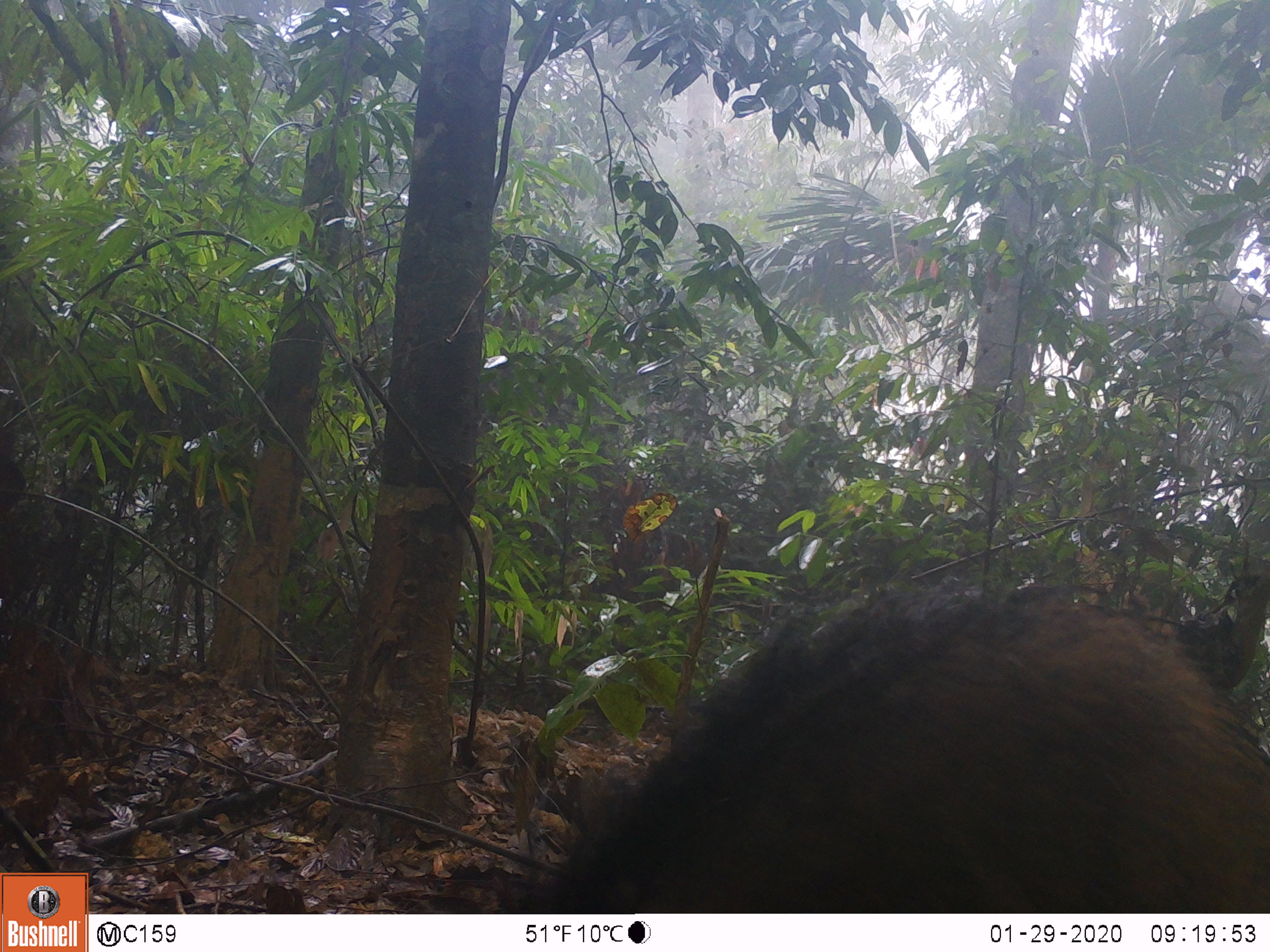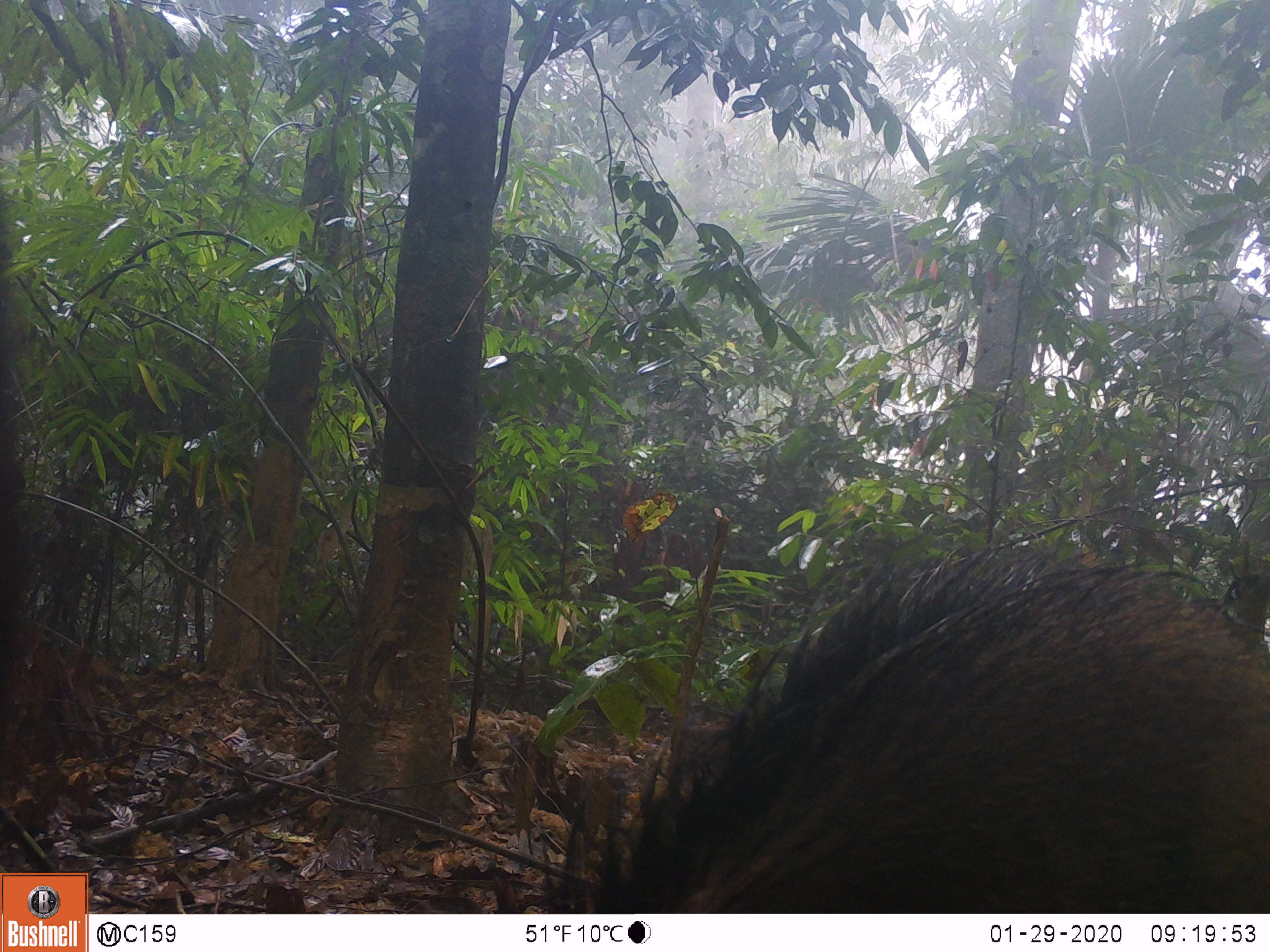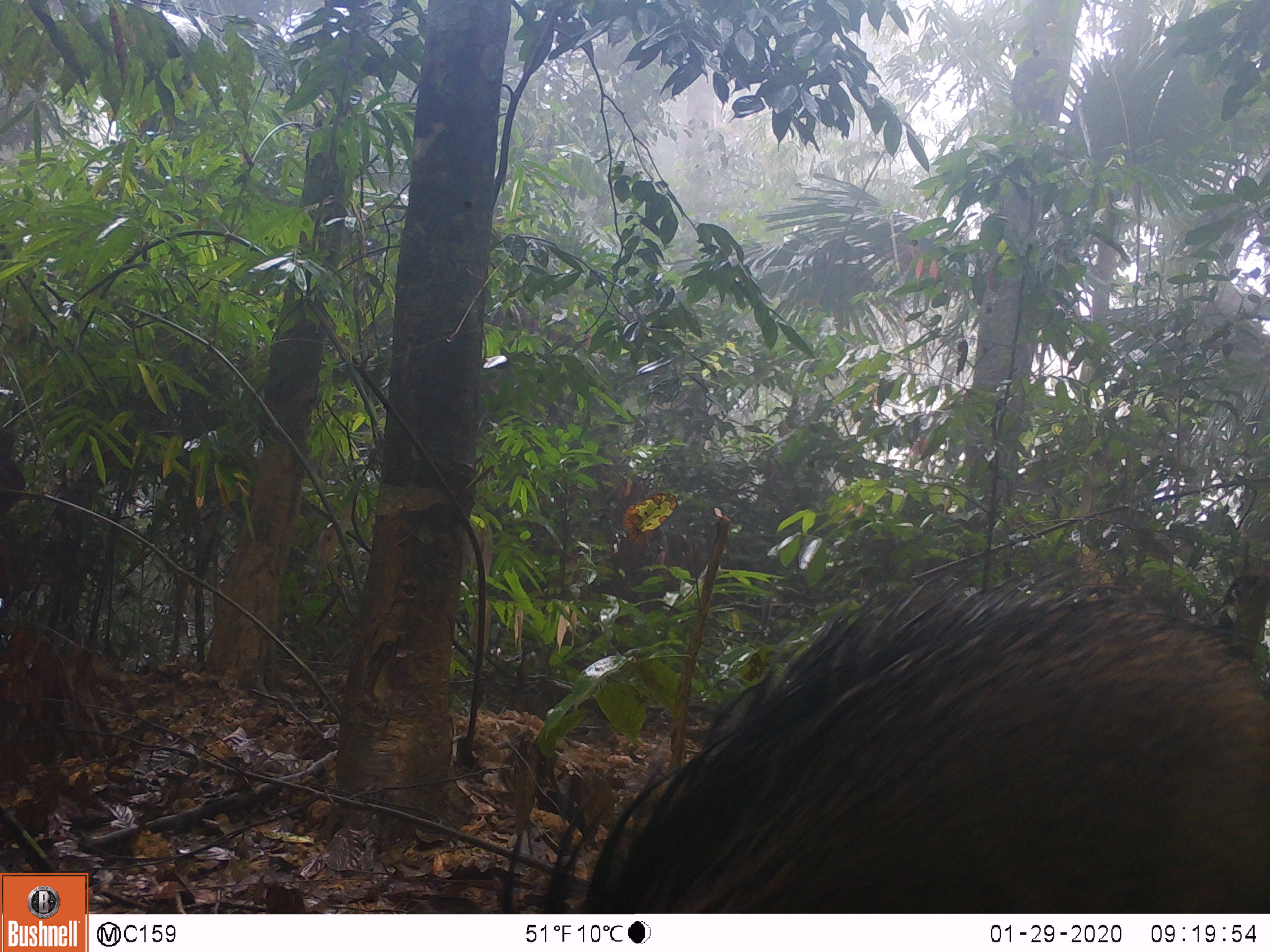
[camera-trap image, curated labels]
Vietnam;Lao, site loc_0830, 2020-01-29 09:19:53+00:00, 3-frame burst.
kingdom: Animalia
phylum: Chordata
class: Mammalia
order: Artiodactyla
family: Suidae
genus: Sus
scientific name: Sus scrofa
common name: eurasian wild pig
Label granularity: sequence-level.